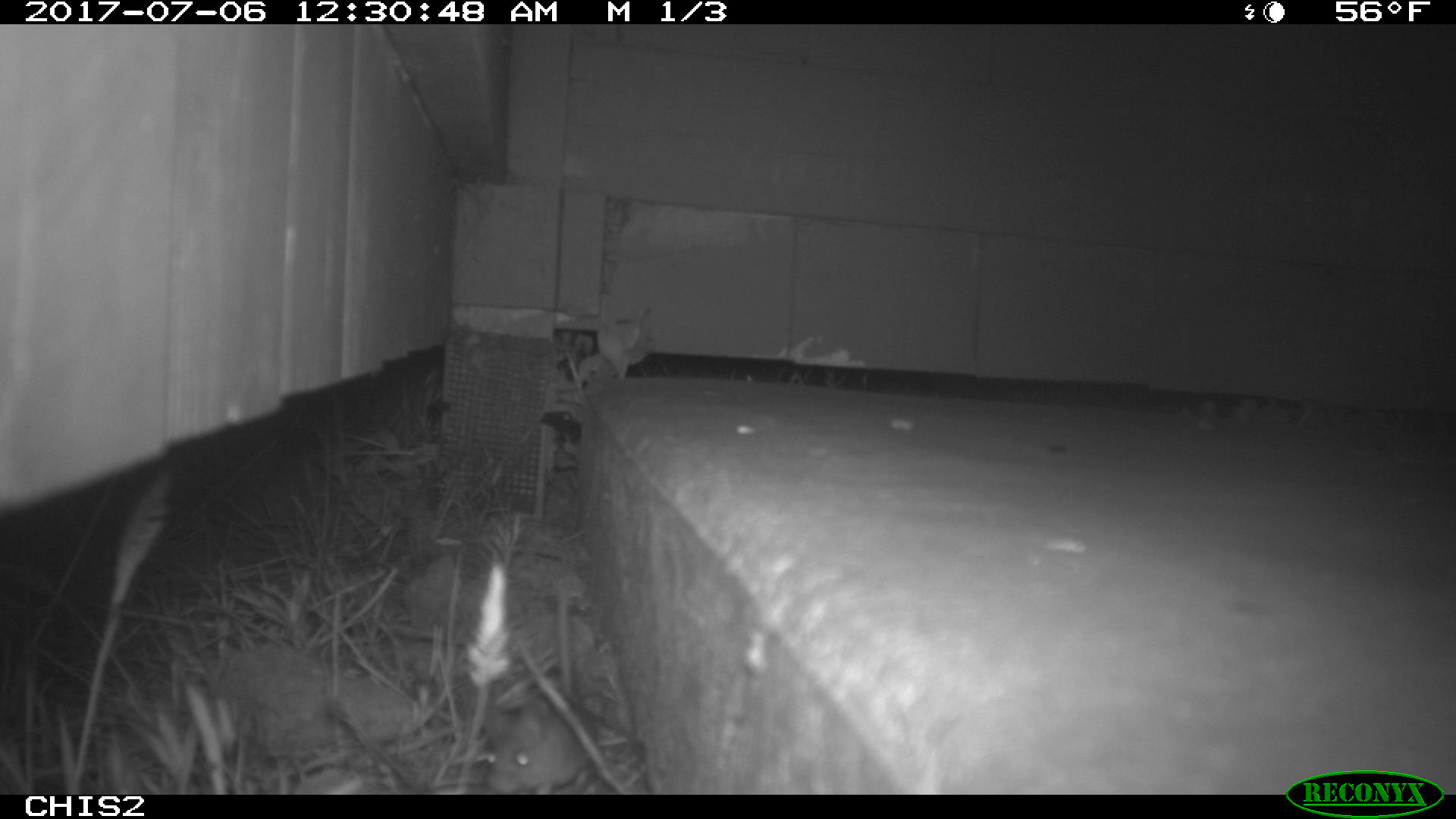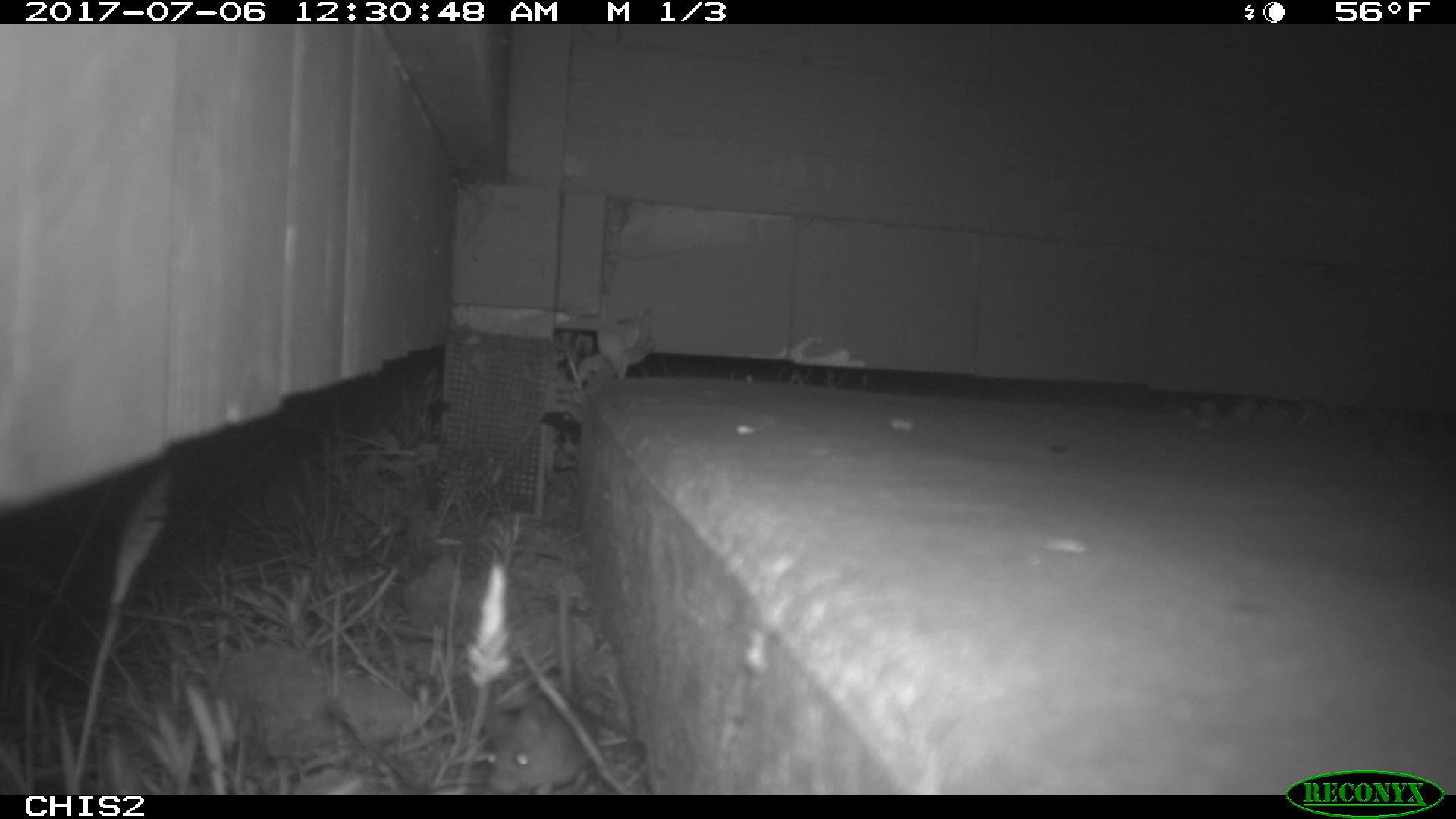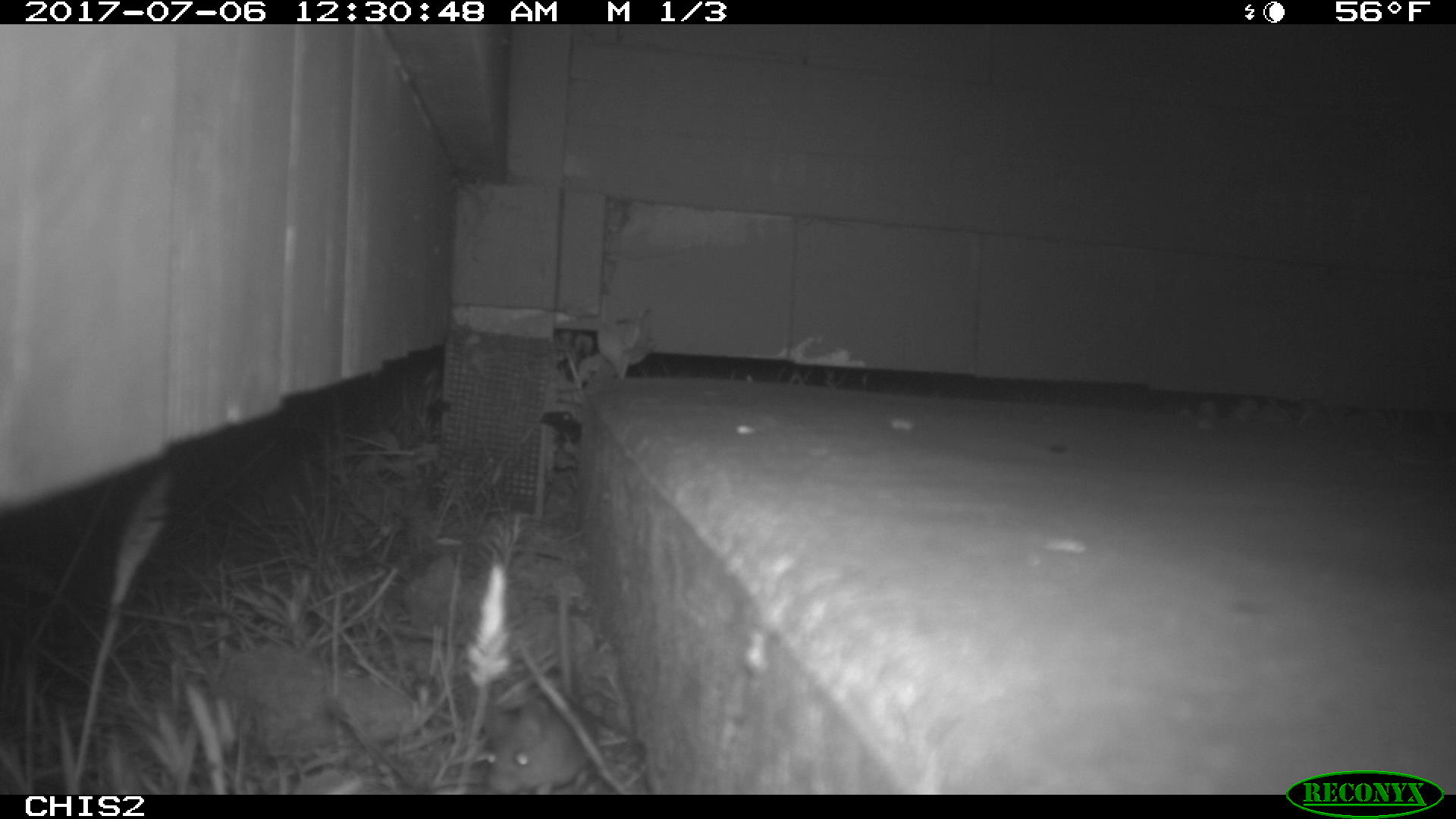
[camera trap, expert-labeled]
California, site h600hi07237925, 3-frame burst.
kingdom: Animalia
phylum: Chordata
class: Mammalia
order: Rodentia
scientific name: Rodentia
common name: rodent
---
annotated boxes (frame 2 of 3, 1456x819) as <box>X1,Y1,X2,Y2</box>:
rodent: <box>481,585,594,793</box>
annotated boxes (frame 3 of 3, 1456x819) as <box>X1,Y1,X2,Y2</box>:
rodent: <box>486,708,590,793</box>